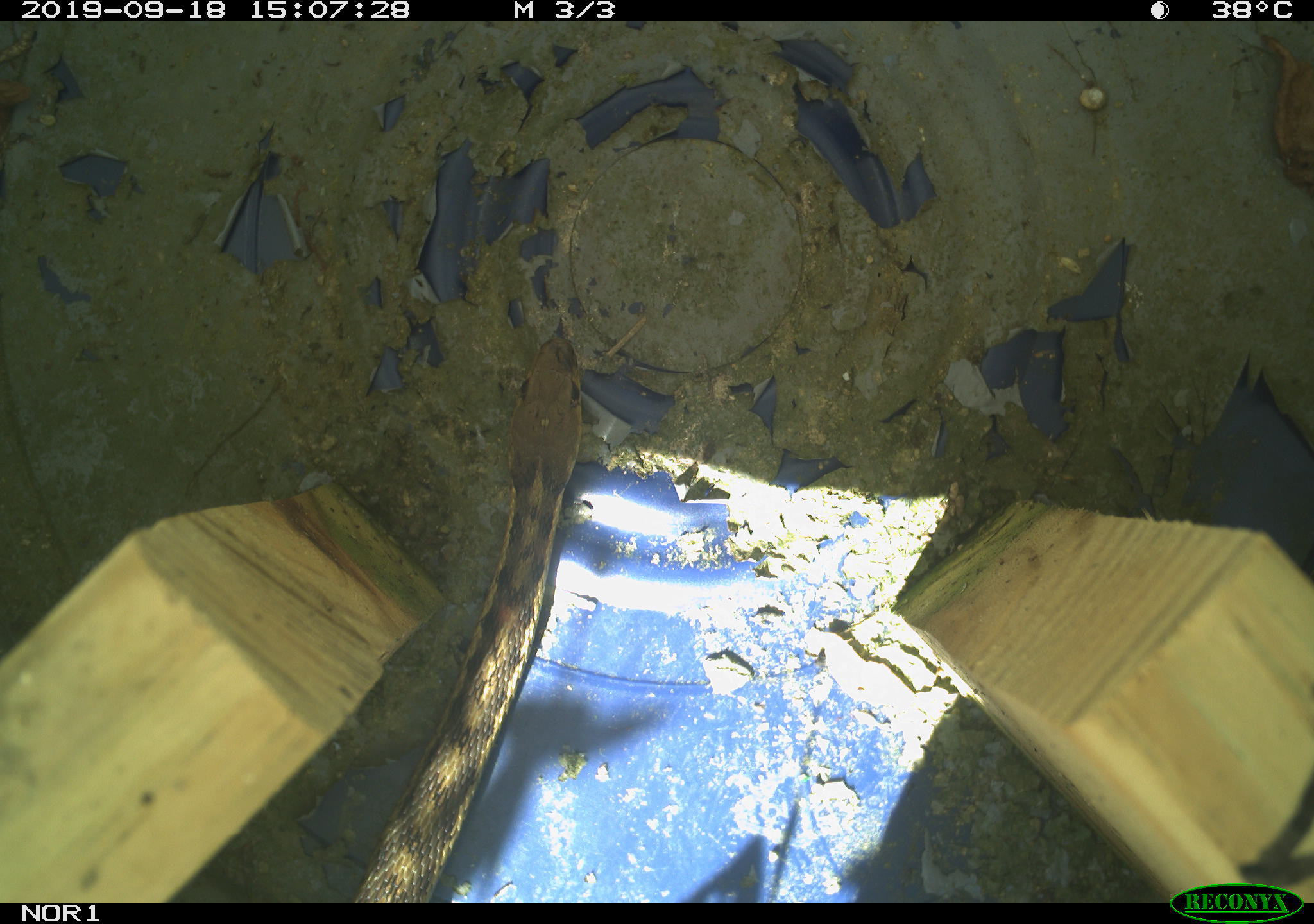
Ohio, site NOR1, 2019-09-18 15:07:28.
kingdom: Animalia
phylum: Chordata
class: Reptilia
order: Squamata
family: Colubridae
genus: Thamnophis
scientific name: Thamnophis sirtalis sirtalis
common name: eastern gartersnake